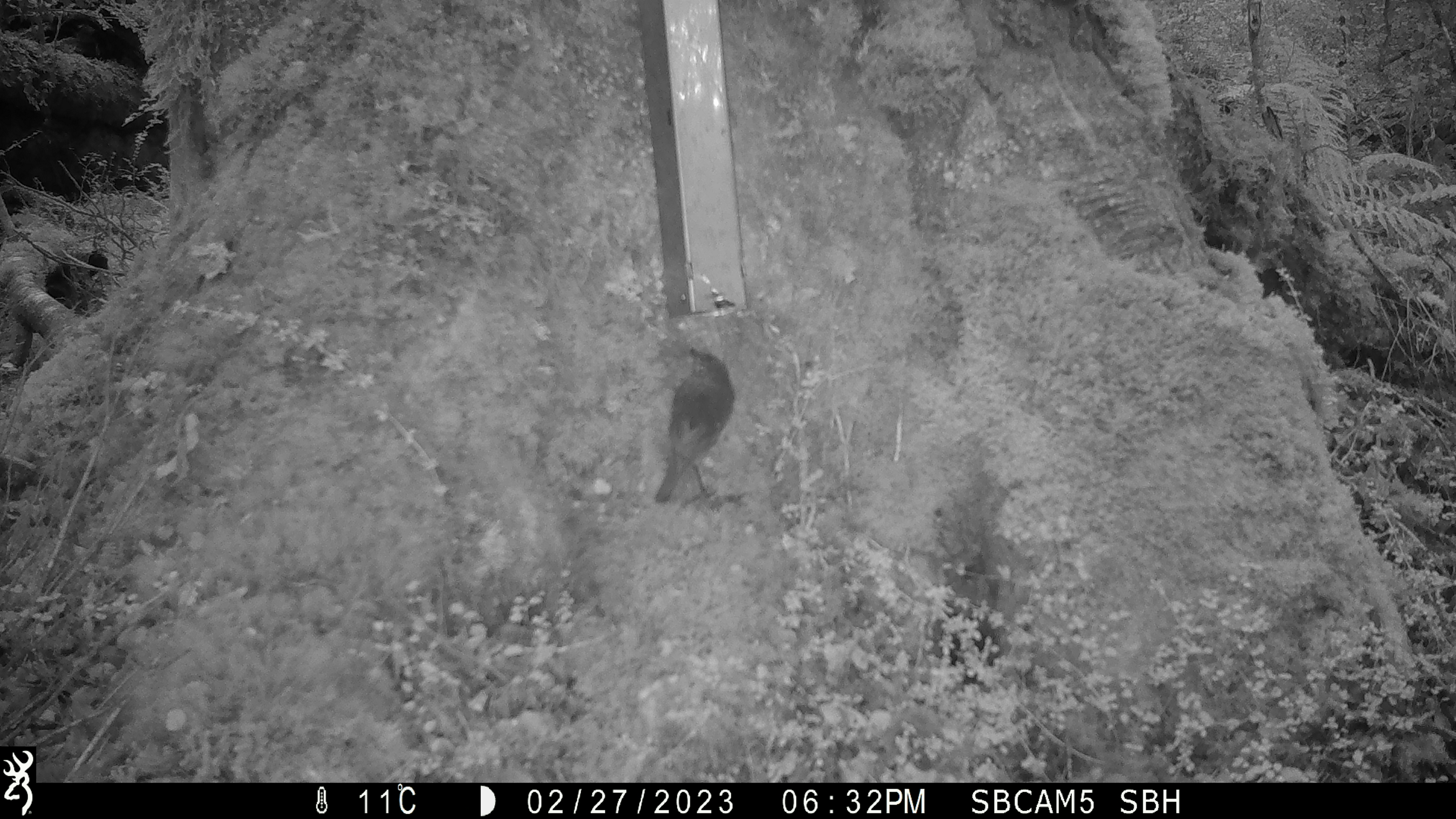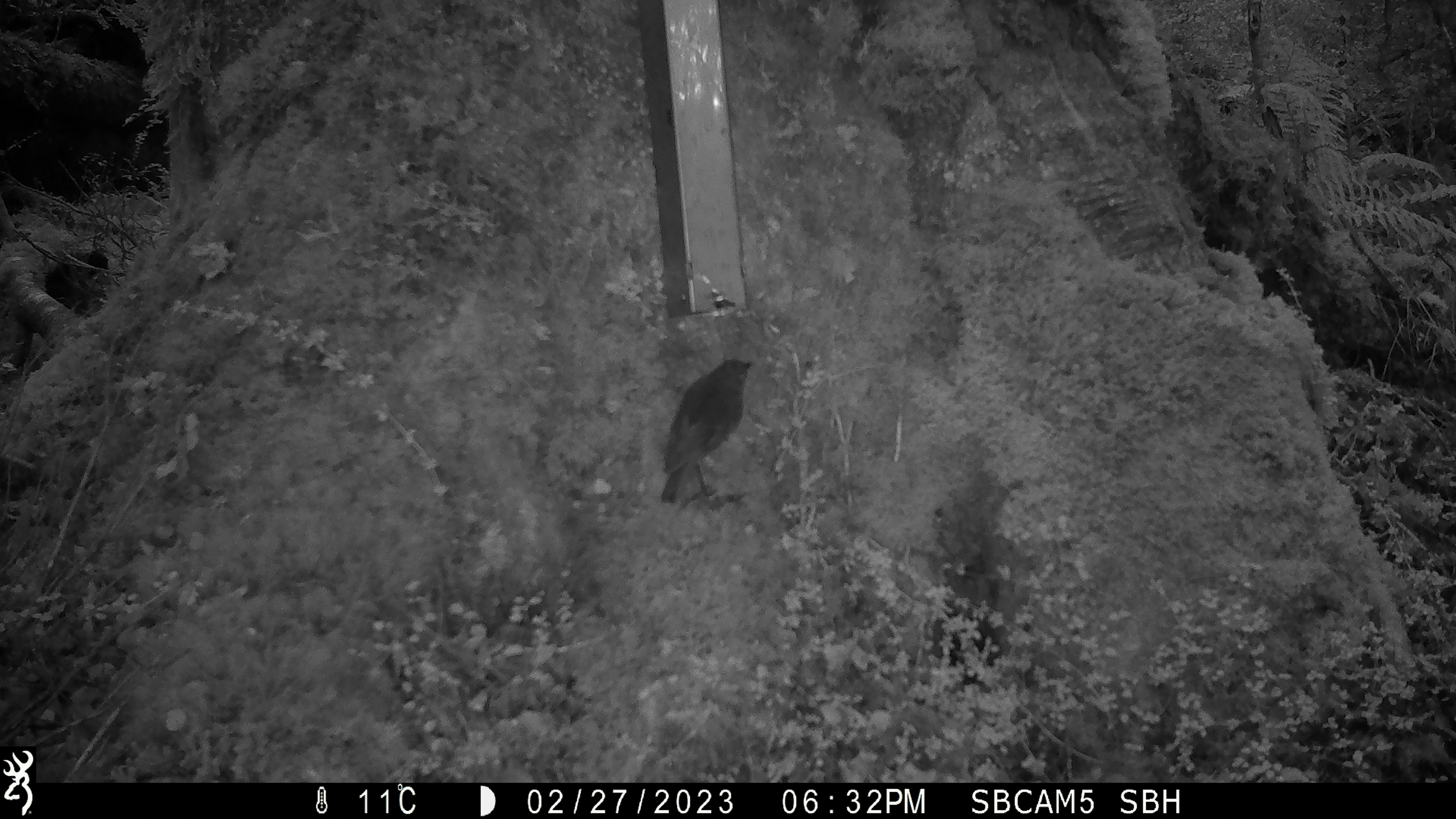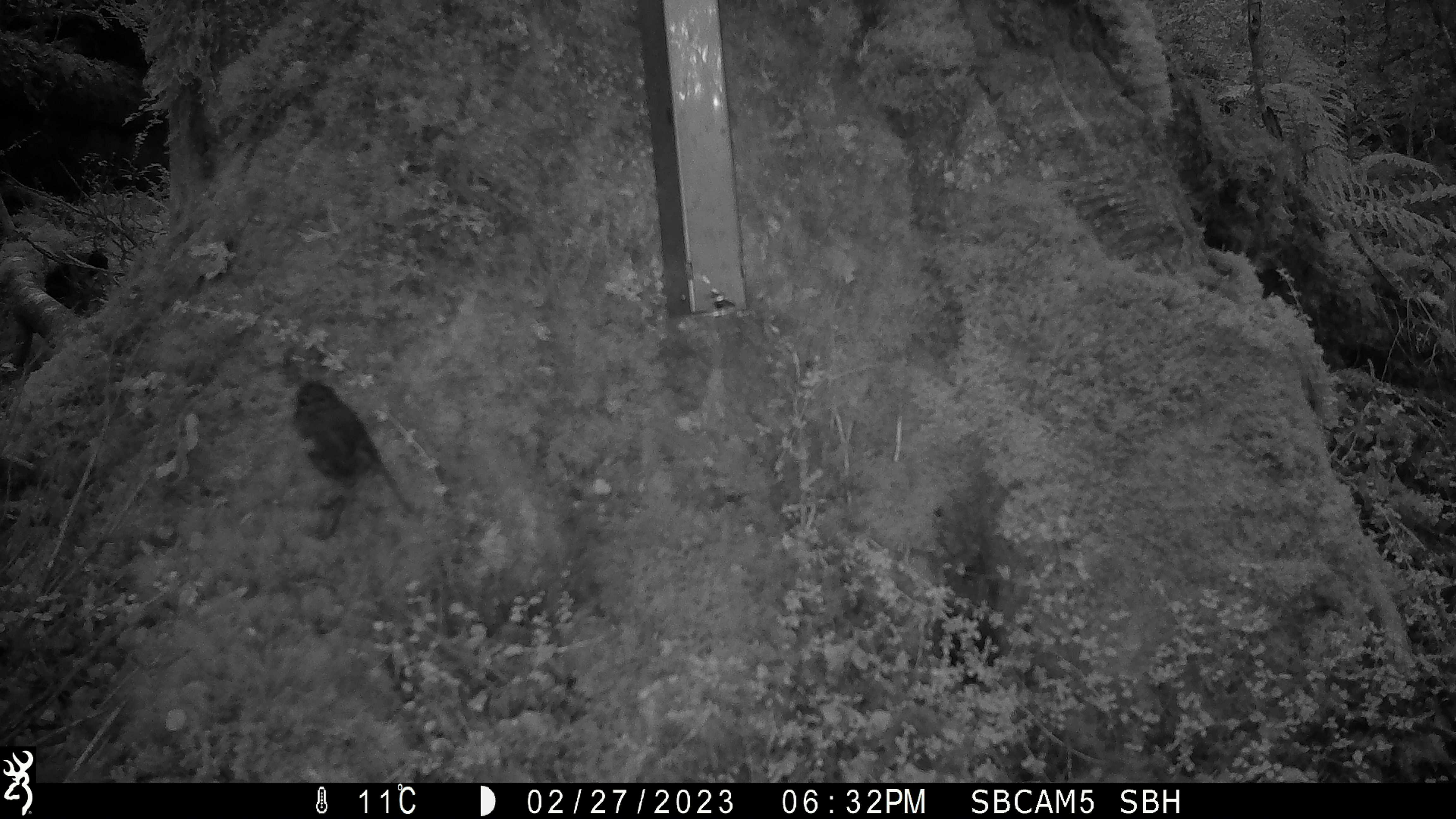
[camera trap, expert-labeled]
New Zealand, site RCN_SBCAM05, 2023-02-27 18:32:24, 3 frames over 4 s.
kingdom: Animalia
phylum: Chordata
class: Aves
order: Passeriformes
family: Petroicidae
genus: Petroica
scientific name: Petroica australis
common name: new zealand robin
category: robin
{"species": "robin (new zealand robin) (Petroica australis)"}